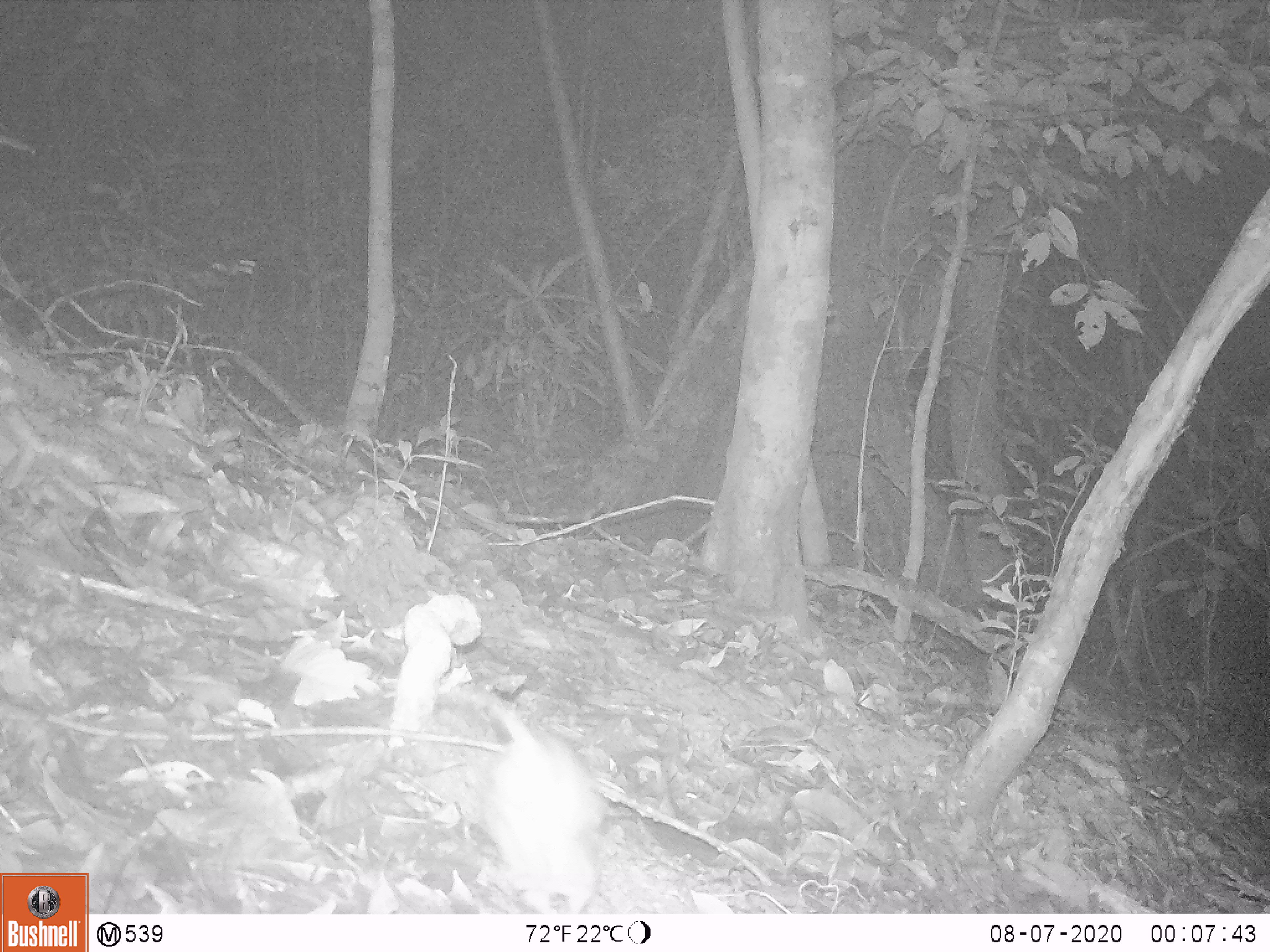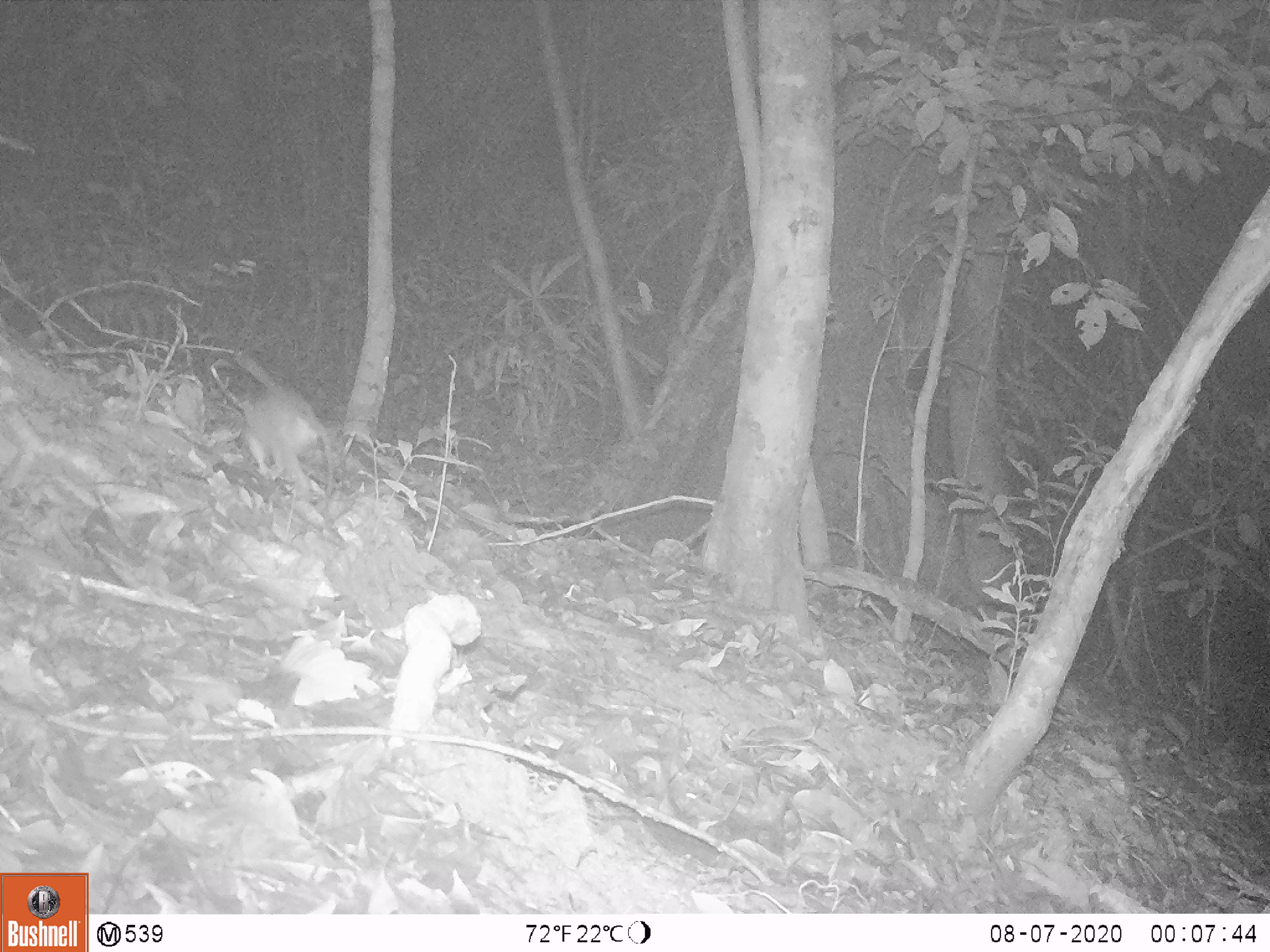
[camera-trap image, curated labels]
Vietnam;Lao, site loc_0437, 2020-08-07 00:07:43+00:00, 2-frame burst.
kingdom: Animalia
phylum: Chordata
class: Mammalia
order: Rodentia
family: Muridae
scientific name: Muridae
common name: old-world mice and rats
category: unidentified murid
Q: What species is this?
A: Unidentified murid (old-world mice and rats) (Muridae).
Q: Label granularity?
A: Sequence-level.